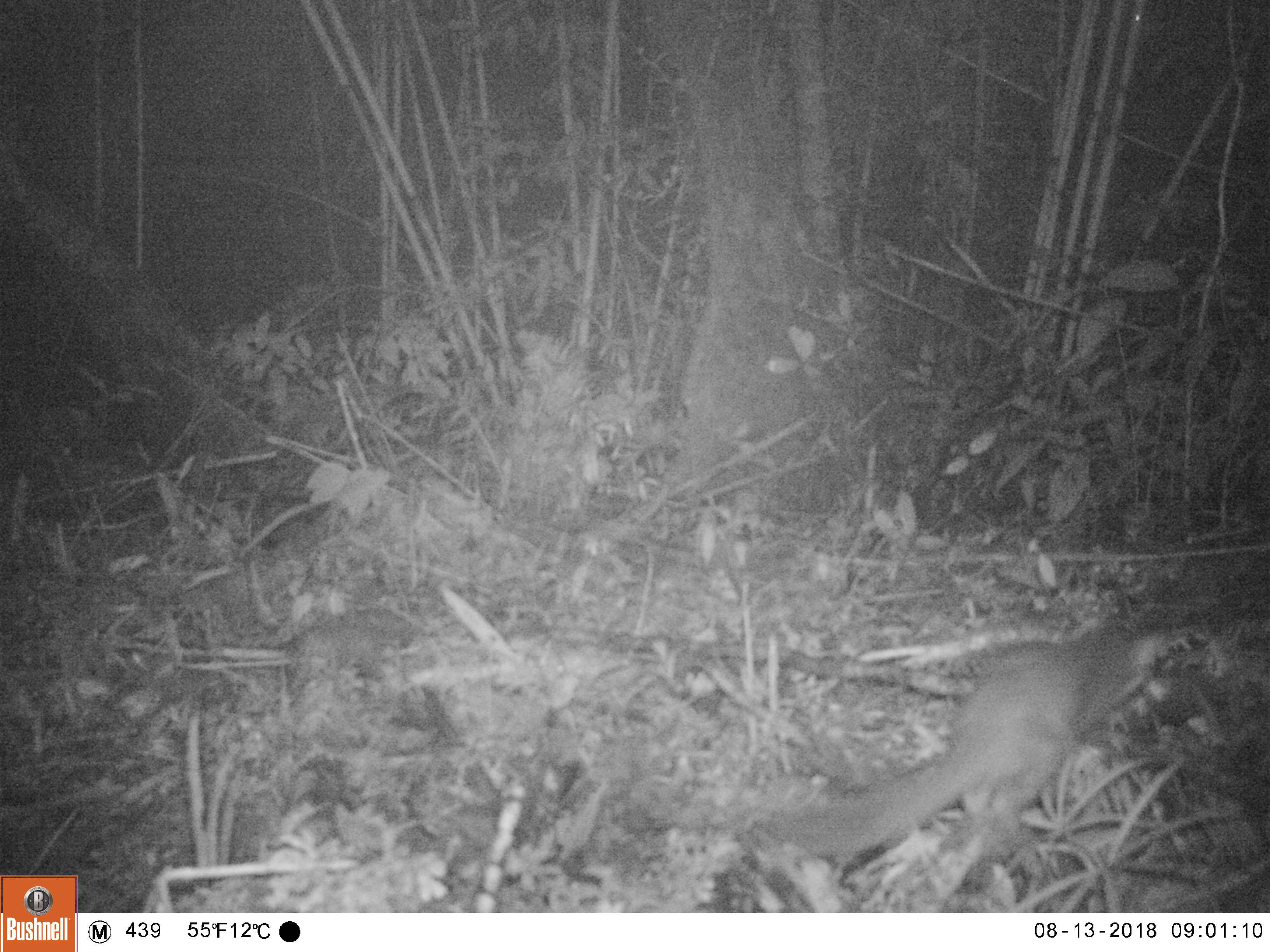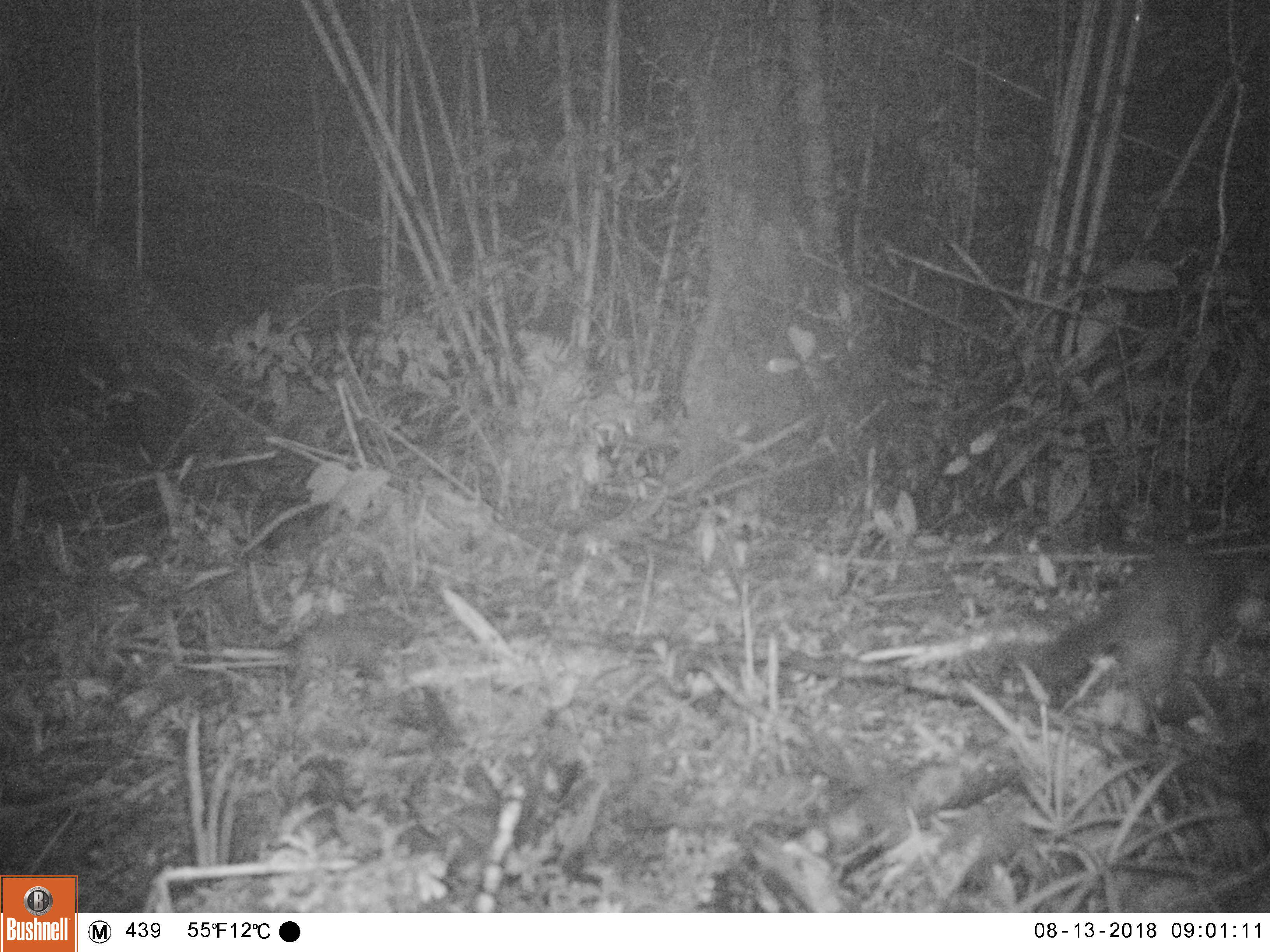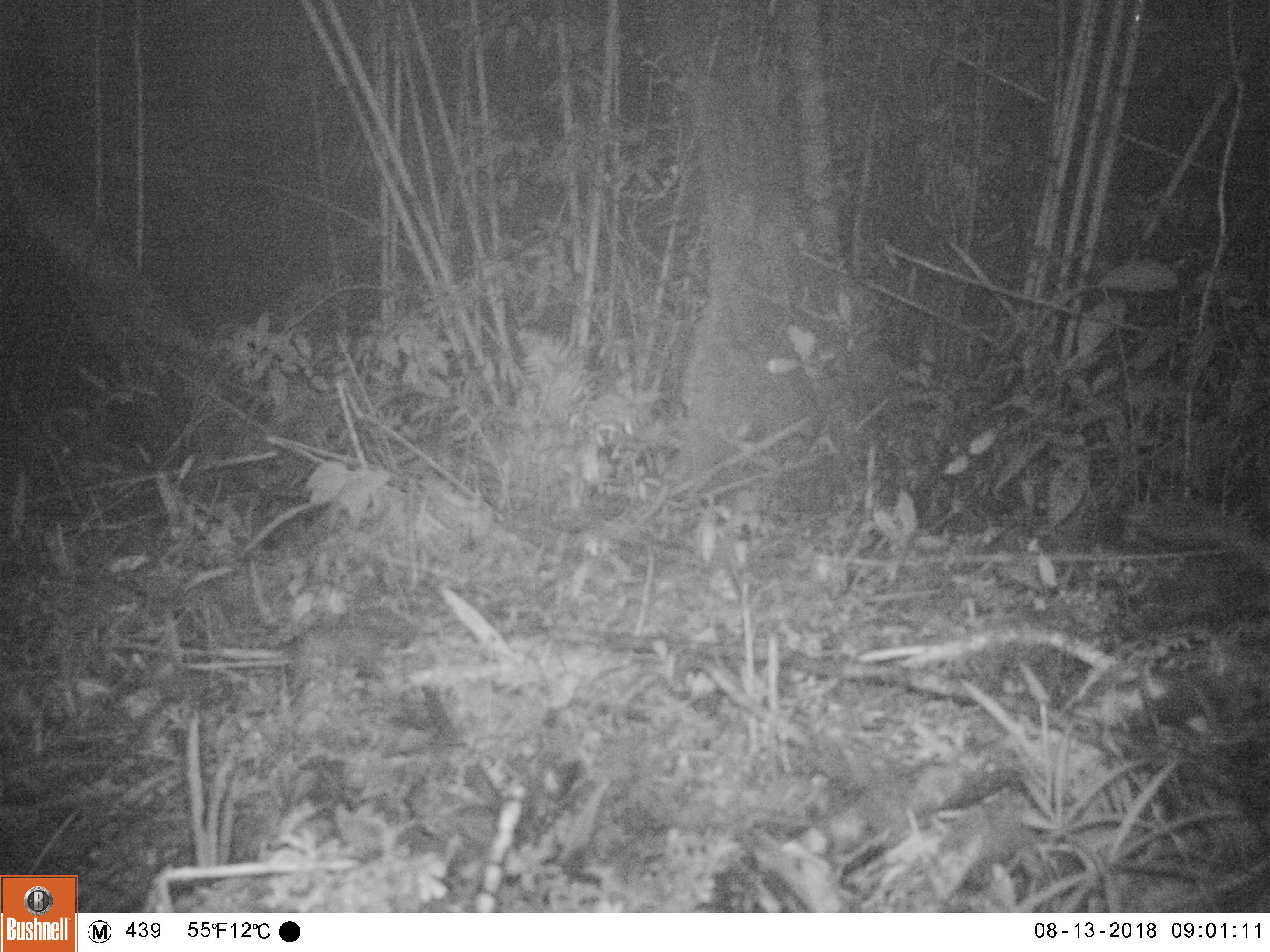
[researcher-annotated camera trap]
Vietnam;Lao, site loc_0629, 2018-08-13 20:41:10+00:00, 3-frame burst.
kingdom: Animalia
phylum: Chordata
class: Mammalia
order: Carnivora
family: Mustelidae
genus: Melogale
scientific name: Melogale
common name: ferret badger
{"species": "ferret badger (Melogale)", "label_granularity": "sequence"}